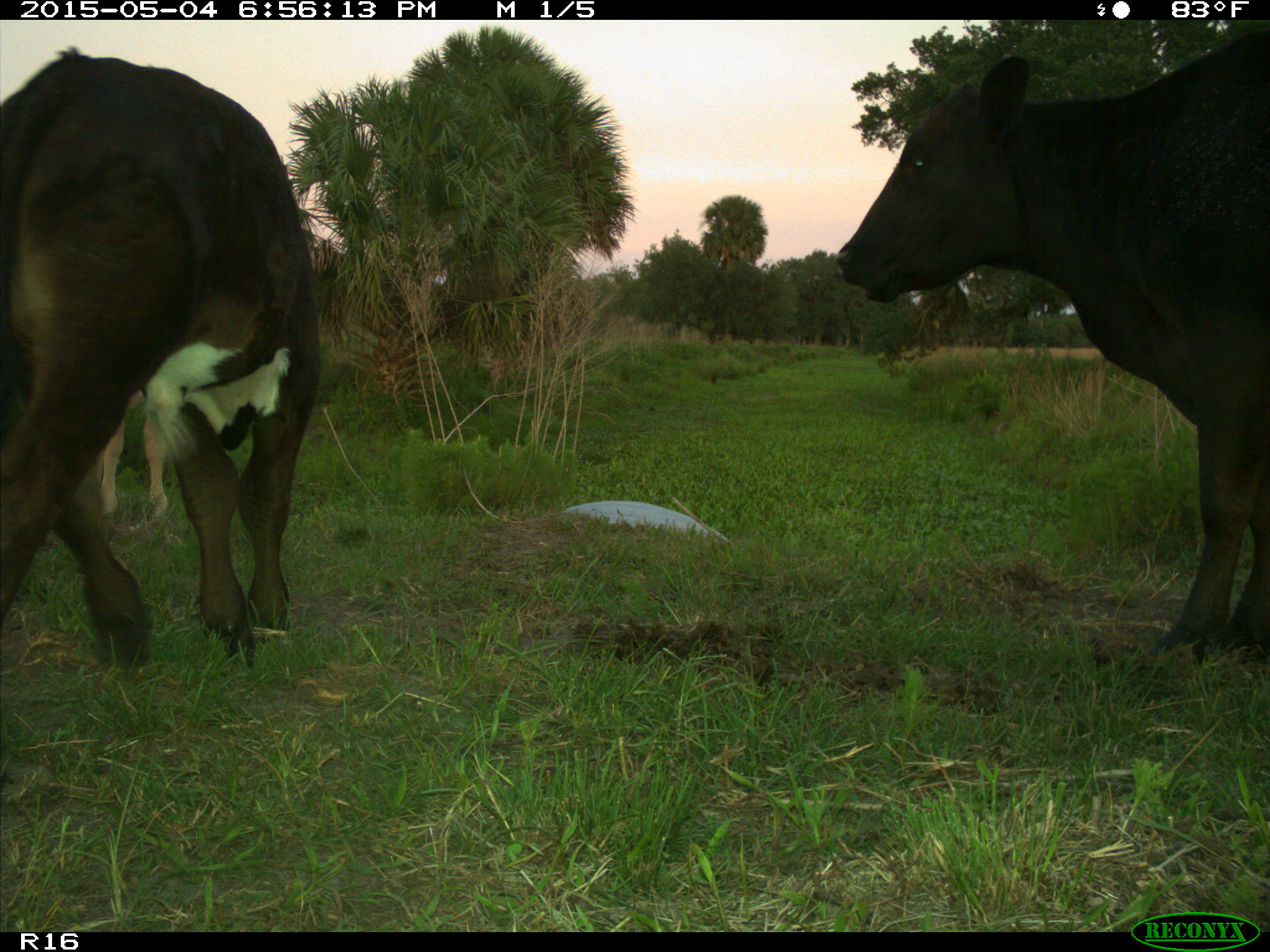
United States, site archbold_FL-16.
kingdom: Animalia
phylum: Chordata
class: Mammalia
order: Artiodactyla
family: Bovidae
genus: Bos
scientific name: Bos taurus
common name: domestic cow